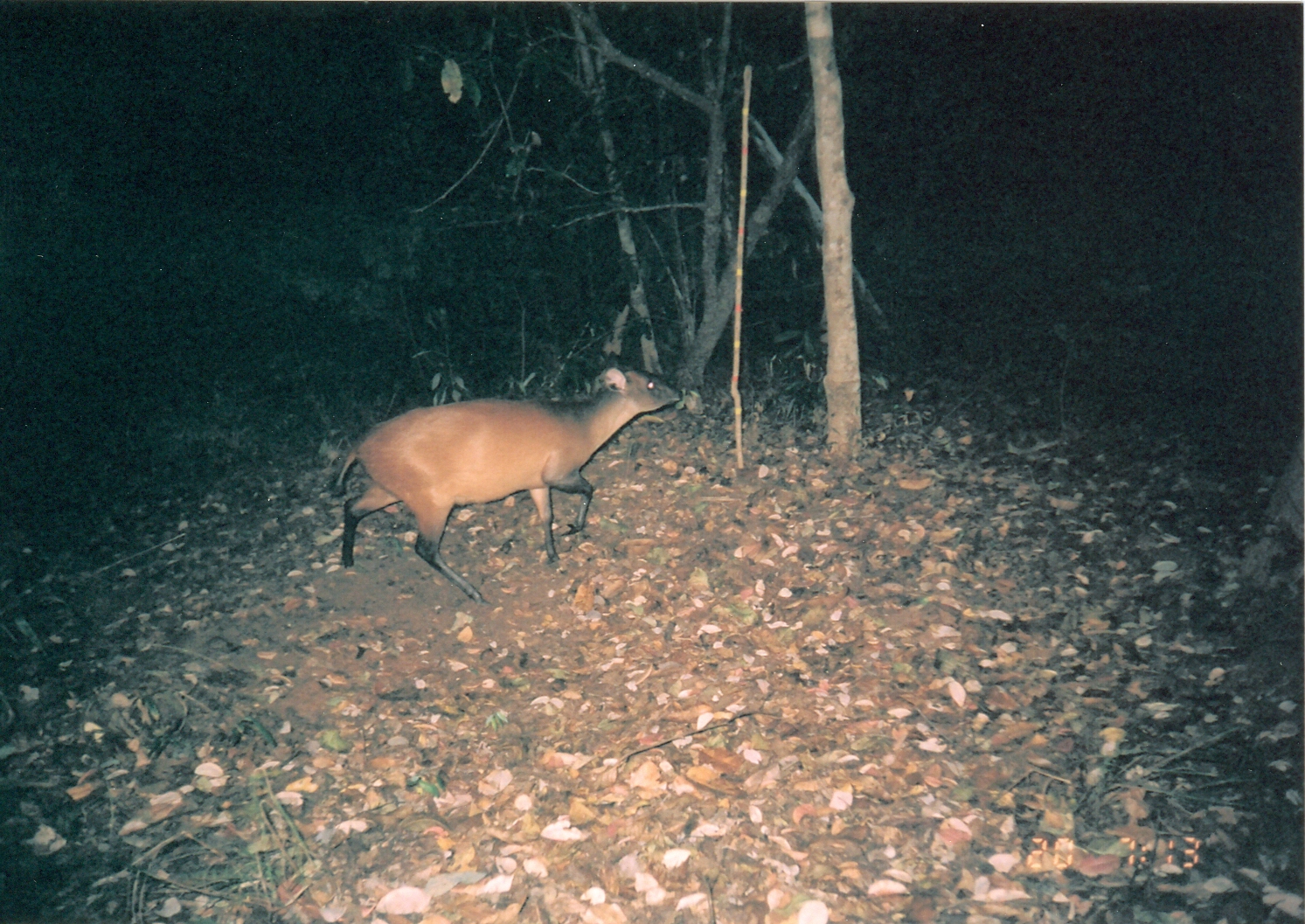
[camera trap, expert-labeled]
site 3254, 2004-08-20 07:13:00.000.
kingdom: Animalia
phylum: Chordata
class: Mammalia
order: Artiodactyla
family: Bovidae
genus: Cephalophus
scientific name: Cephalophus harveyi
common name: harvey's duiker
Cephalophus harveyi (harvey's duiker), count 1.